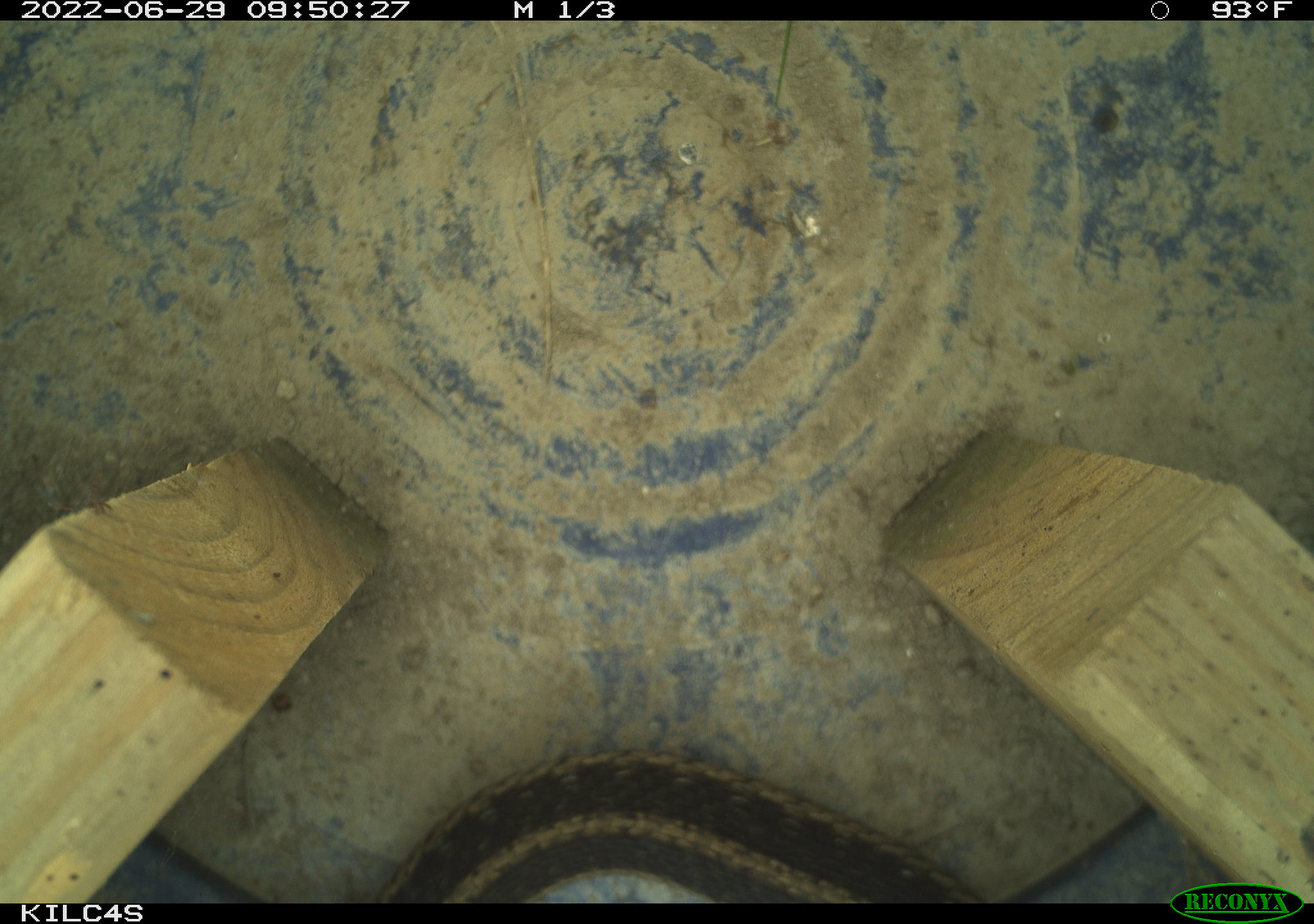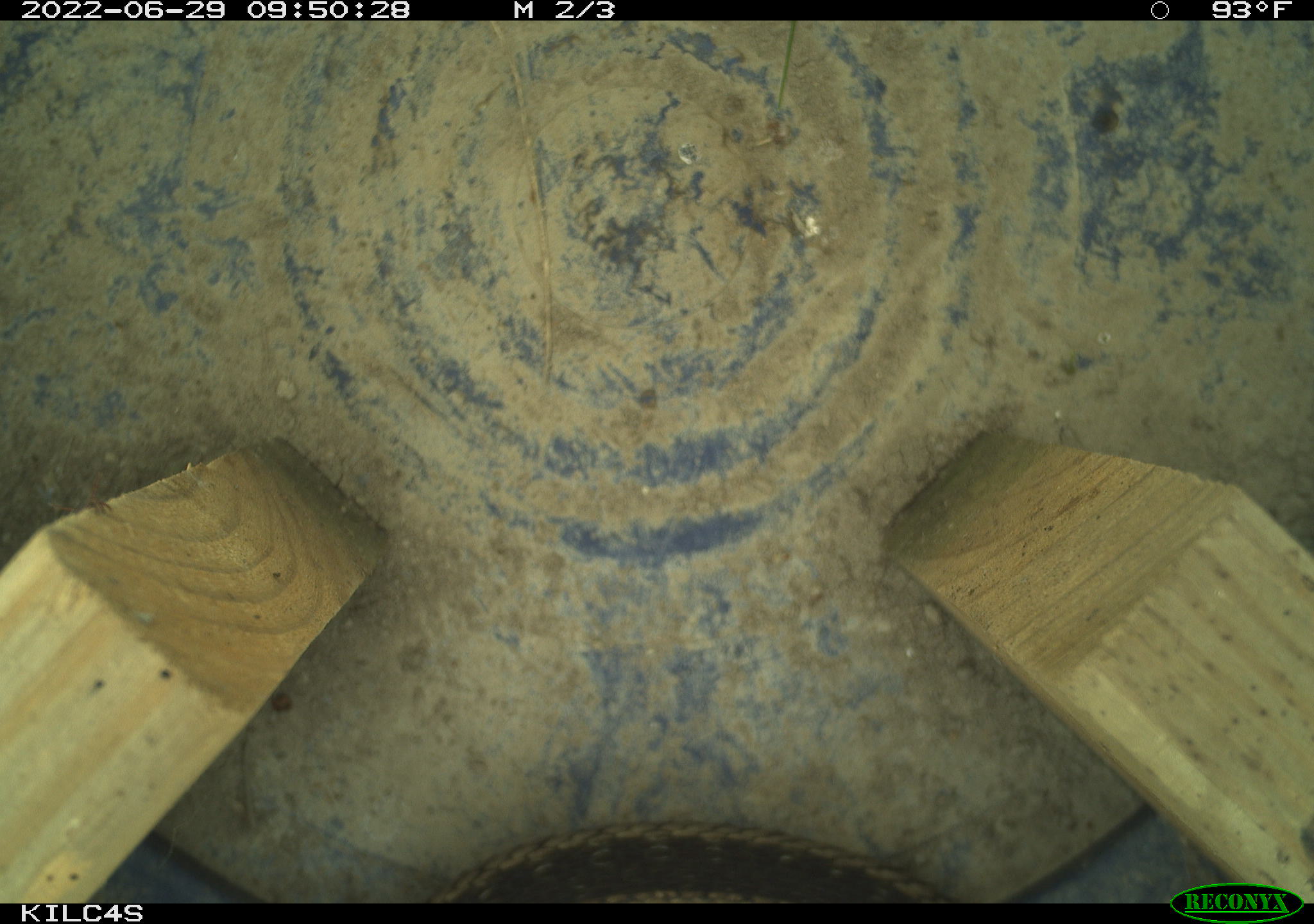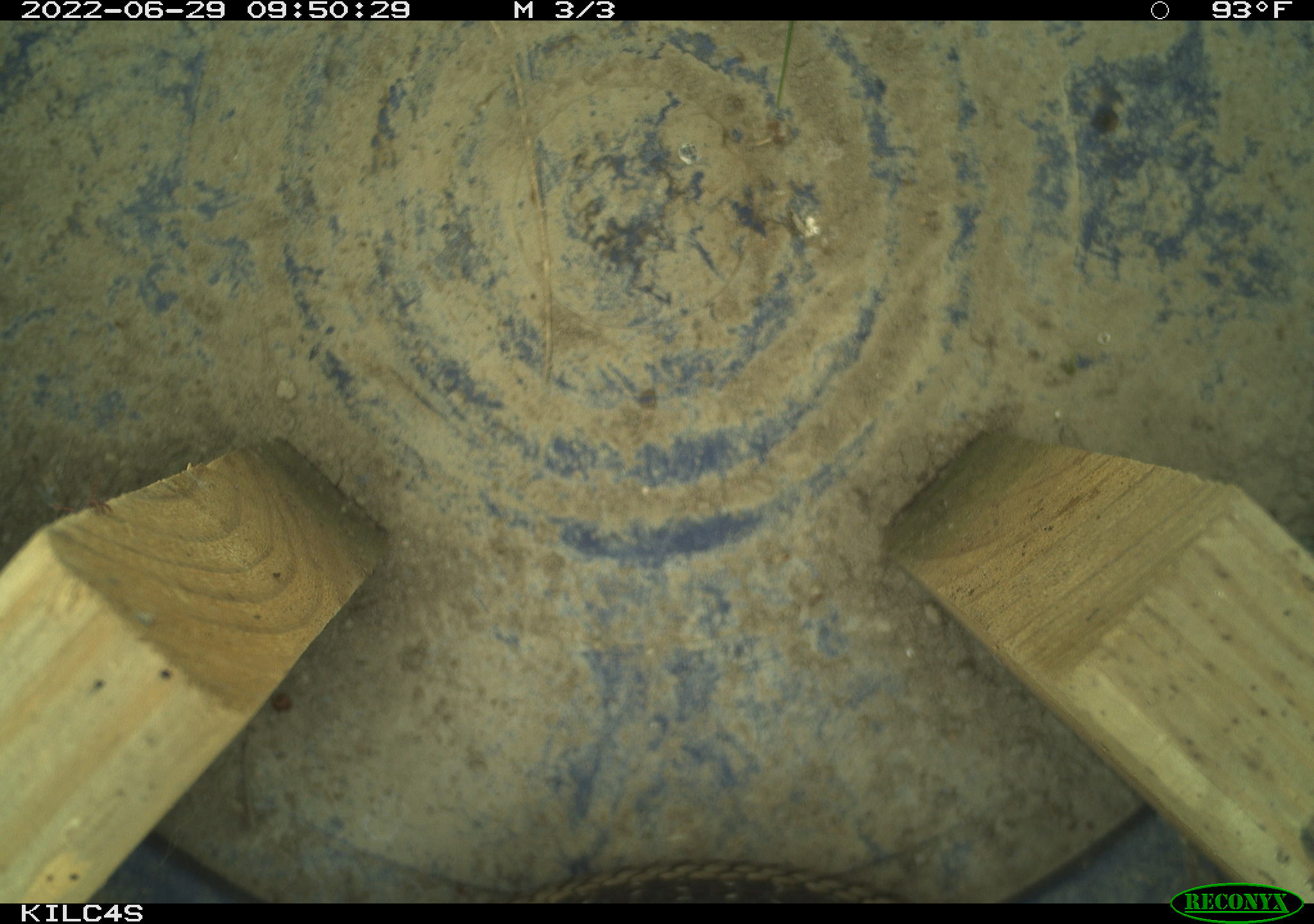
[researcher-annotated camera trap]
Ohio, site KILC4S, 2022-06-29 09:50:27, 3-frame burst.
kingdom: Animalia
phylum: Chordata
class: Reptilia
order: Squamata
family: Colubridae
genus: Thamnophis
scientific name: Thamnophis sirtalis sirtalis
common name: eastern gartersnake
Eastern gartersnake (Thamnophis sirtalis sirtalis).